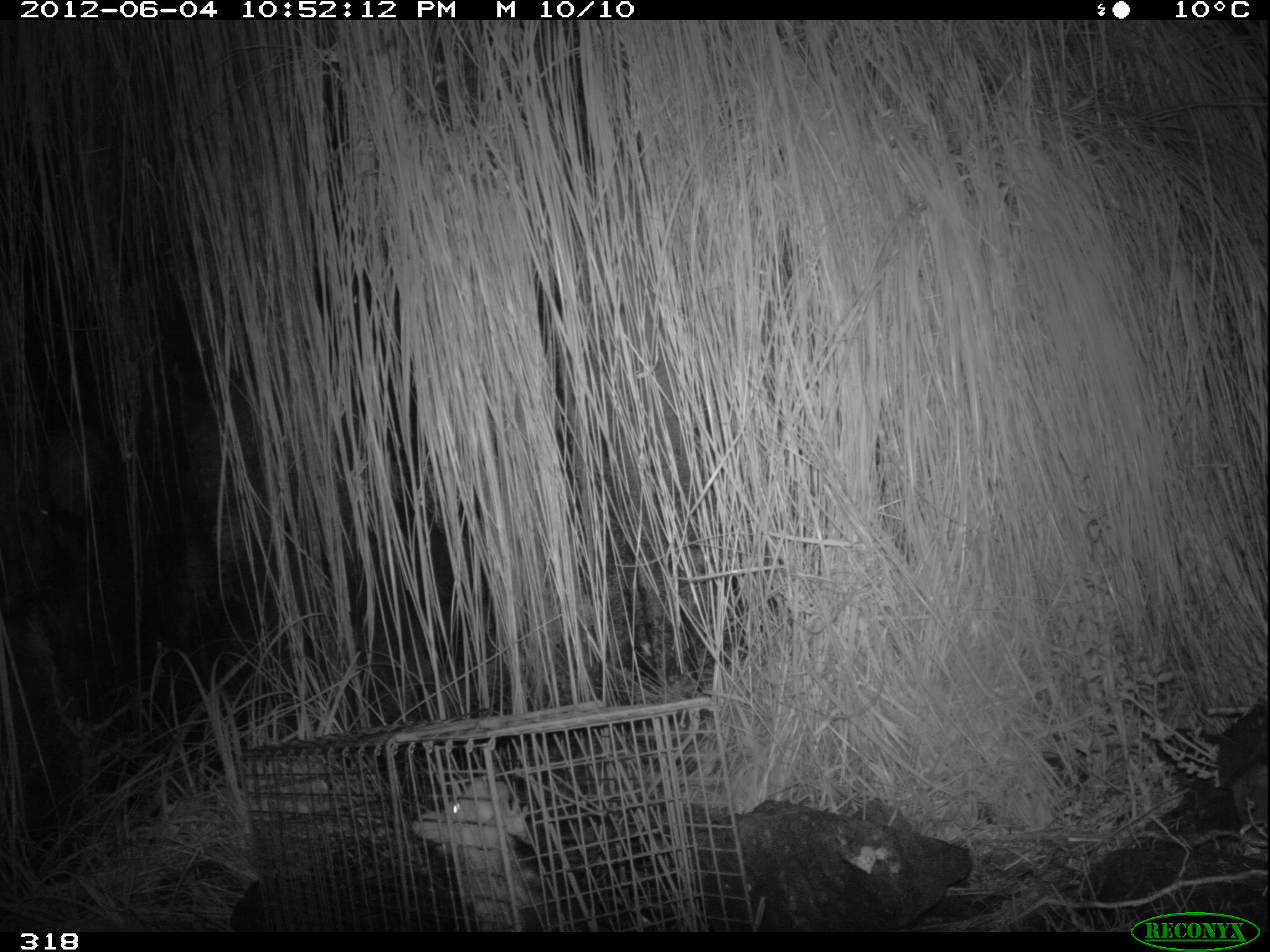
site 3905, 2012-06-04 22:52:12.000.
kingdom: Animalia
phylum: Chordata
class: Mammalia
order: Didelphimorphia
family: Didelphidae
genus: Didelphis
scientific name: Didelphis pernigra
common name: andean white-eared opossum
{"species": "Didelphis pernigra (andean white-eared opossum)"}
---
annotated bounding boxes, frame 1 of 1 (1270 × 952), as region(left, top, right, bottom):
didelphis pernigra: region(412, 773, 531, 932)